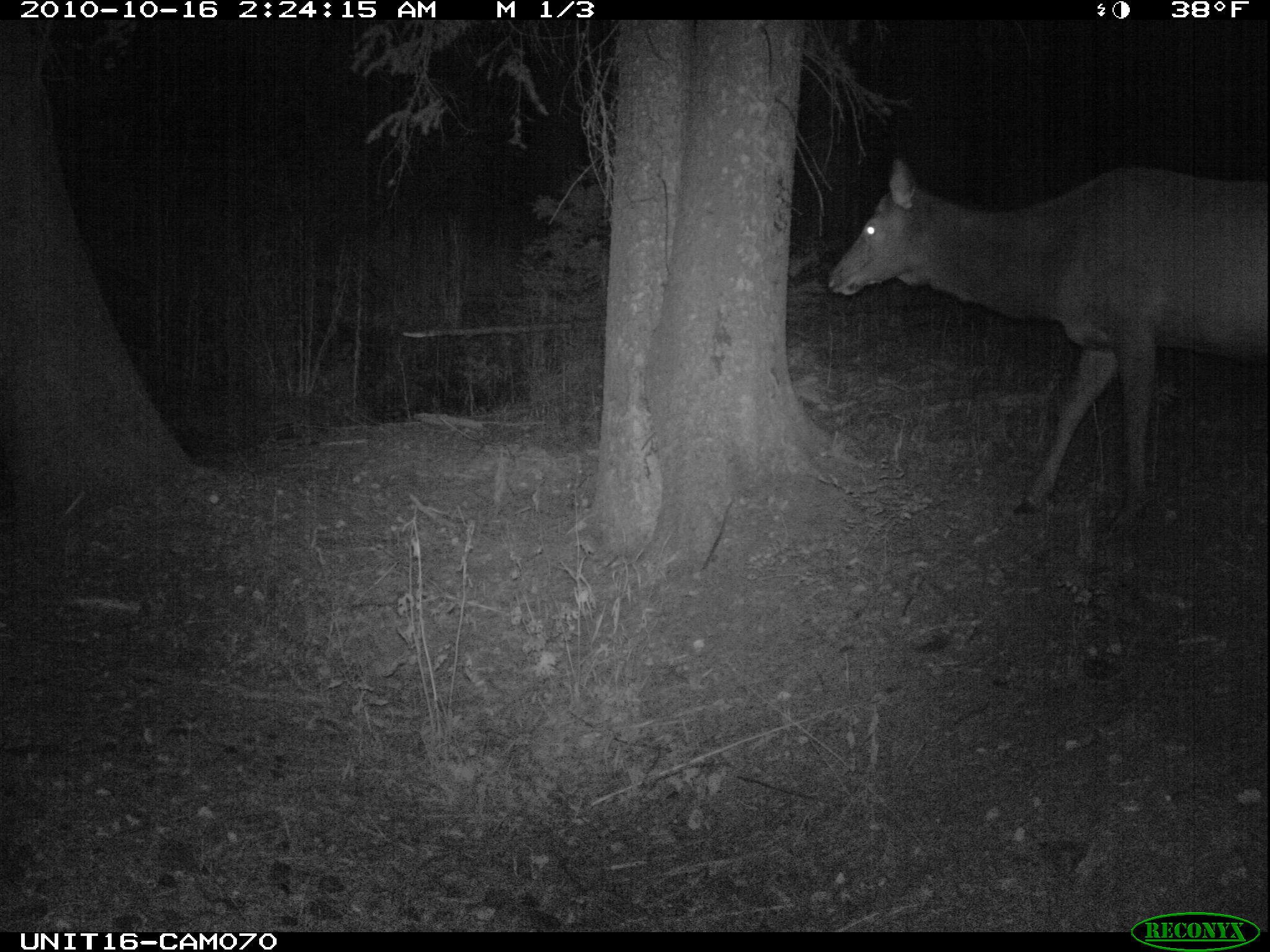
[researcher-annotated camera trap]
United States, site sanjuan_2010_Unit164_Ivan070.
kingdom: Animalia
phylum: Chordata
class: Mammalia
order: Artiodactyla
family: Cervidae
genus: Cervus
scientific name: Cervus elaphus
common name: red deer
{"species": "Cervus elaphus (red deer)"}